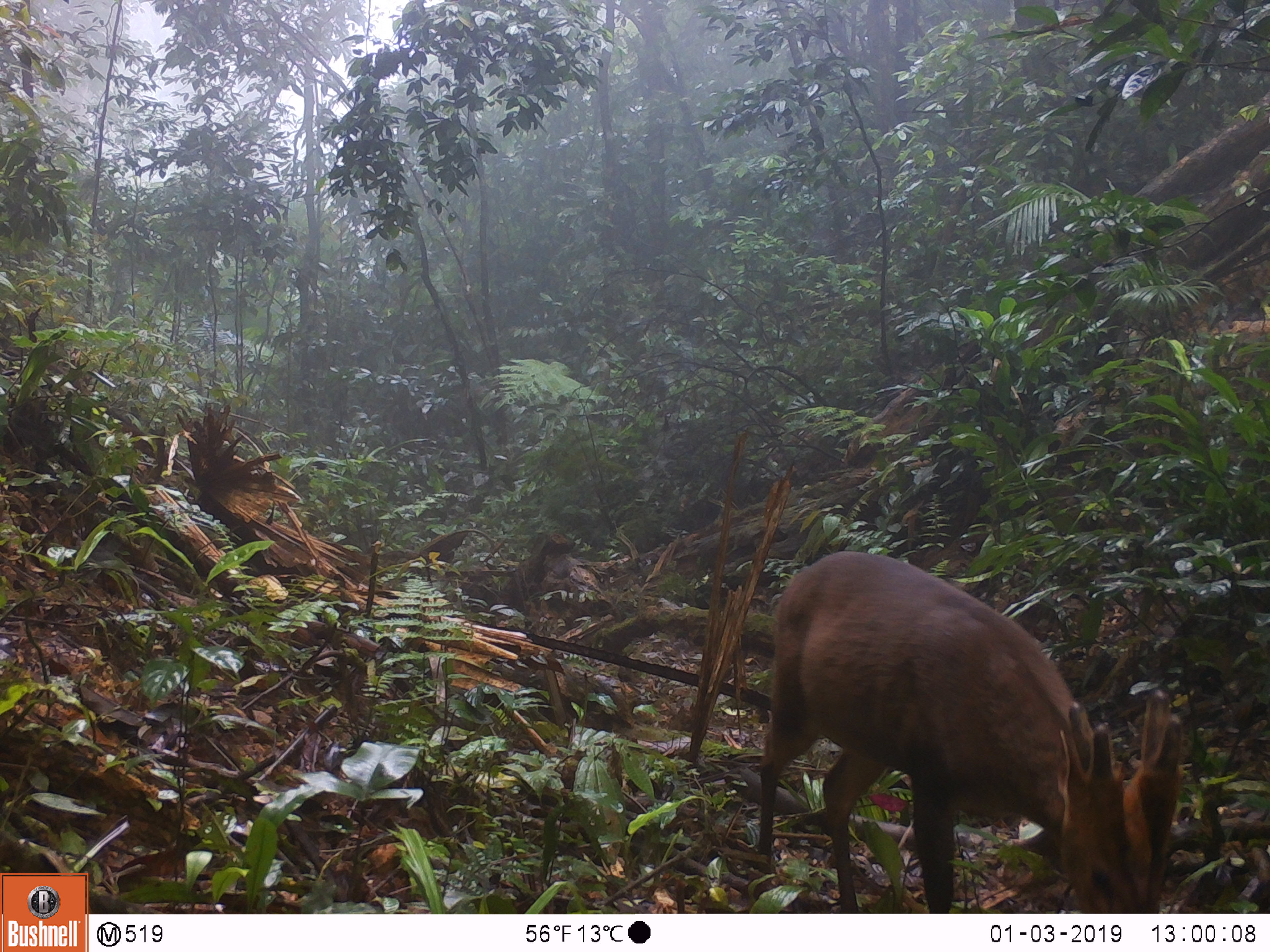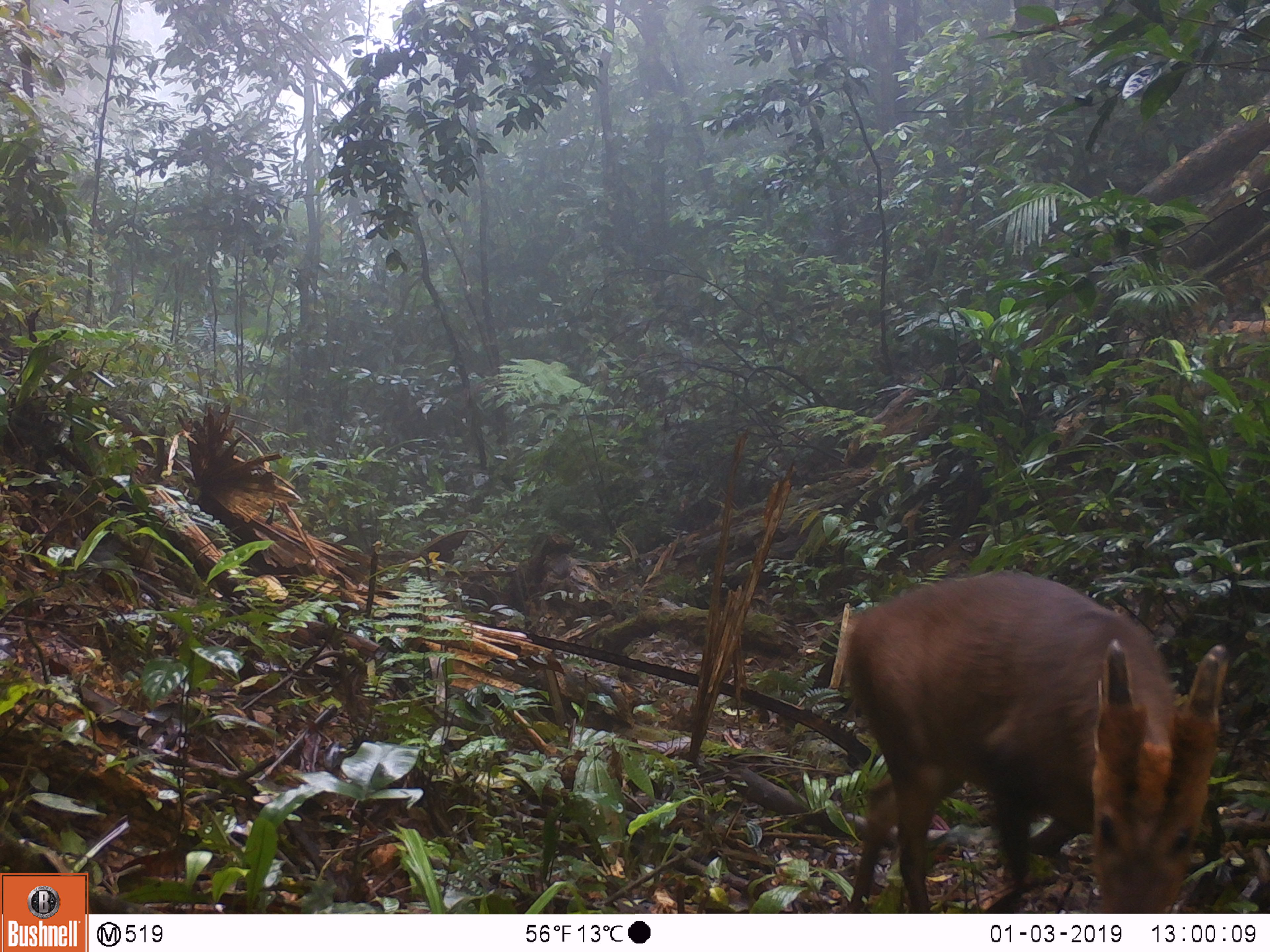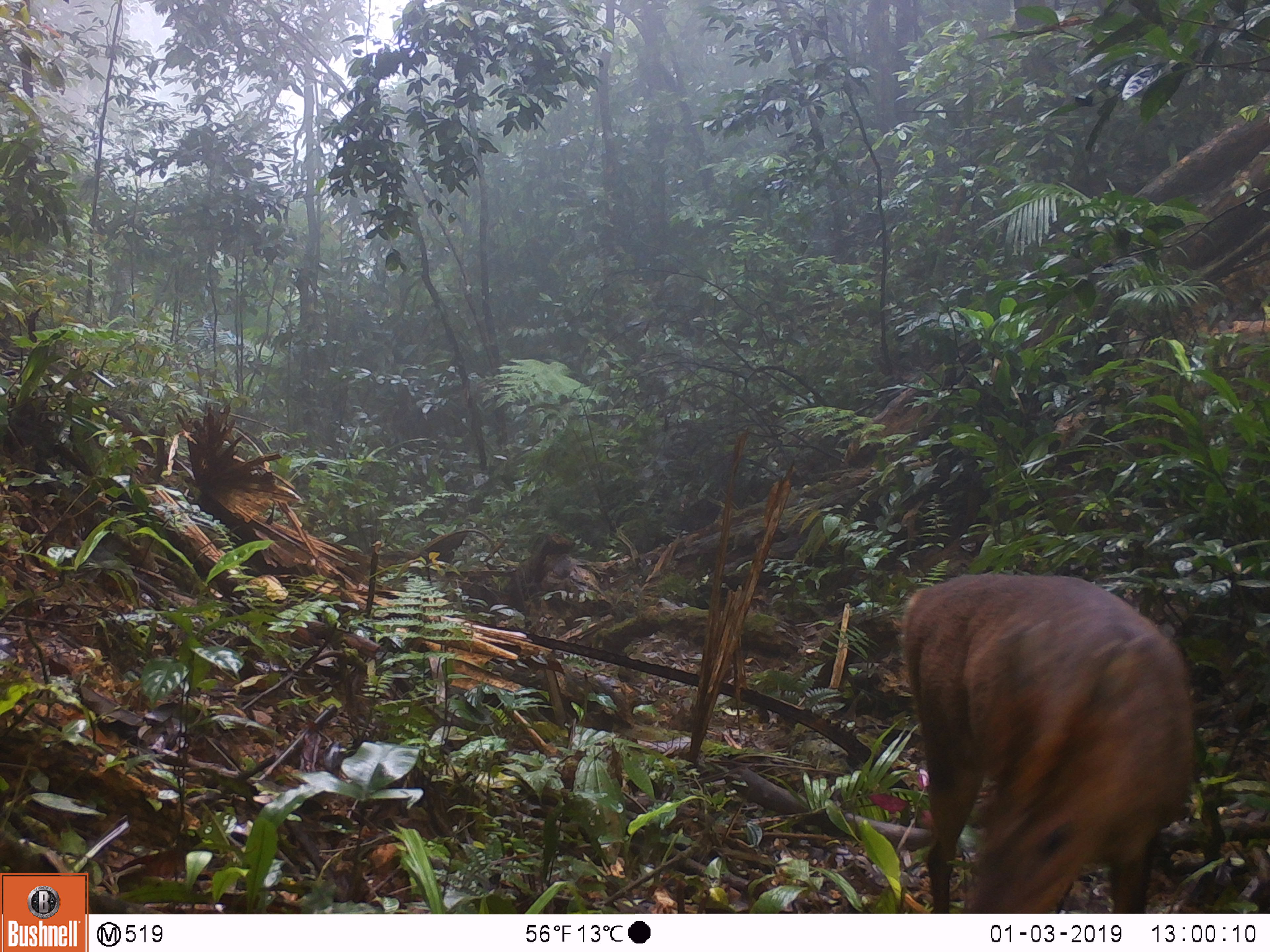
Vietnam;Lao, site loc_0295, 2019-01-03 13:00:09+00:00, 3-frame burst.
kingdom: Animalia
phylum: Chordata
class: Mammalia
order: Artiodactyla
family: Cervidae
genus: Muntiacus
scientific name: Muntiacus vuquangensis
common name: large-antlered muntjac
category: large antlered muntjac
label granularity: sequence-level